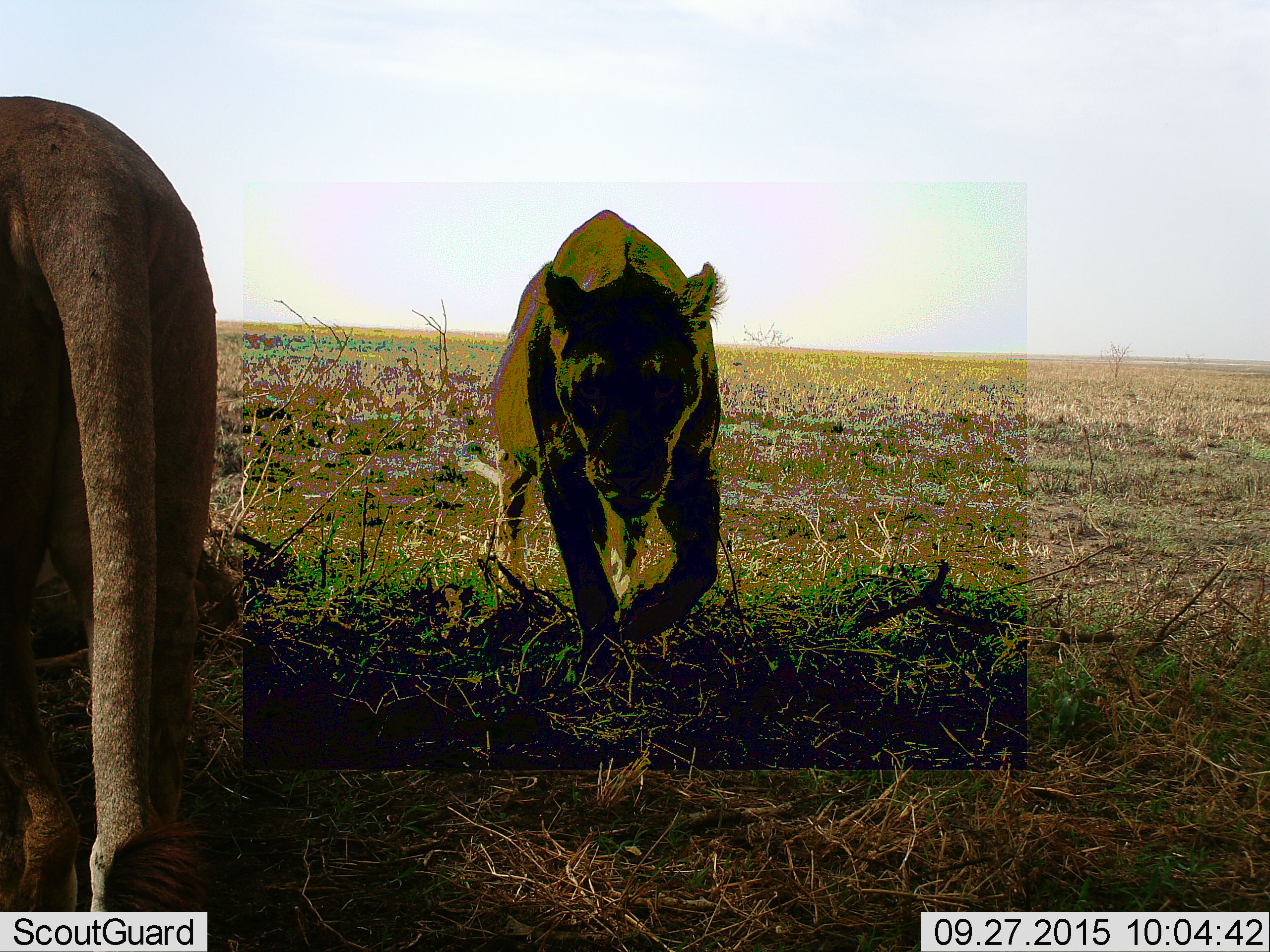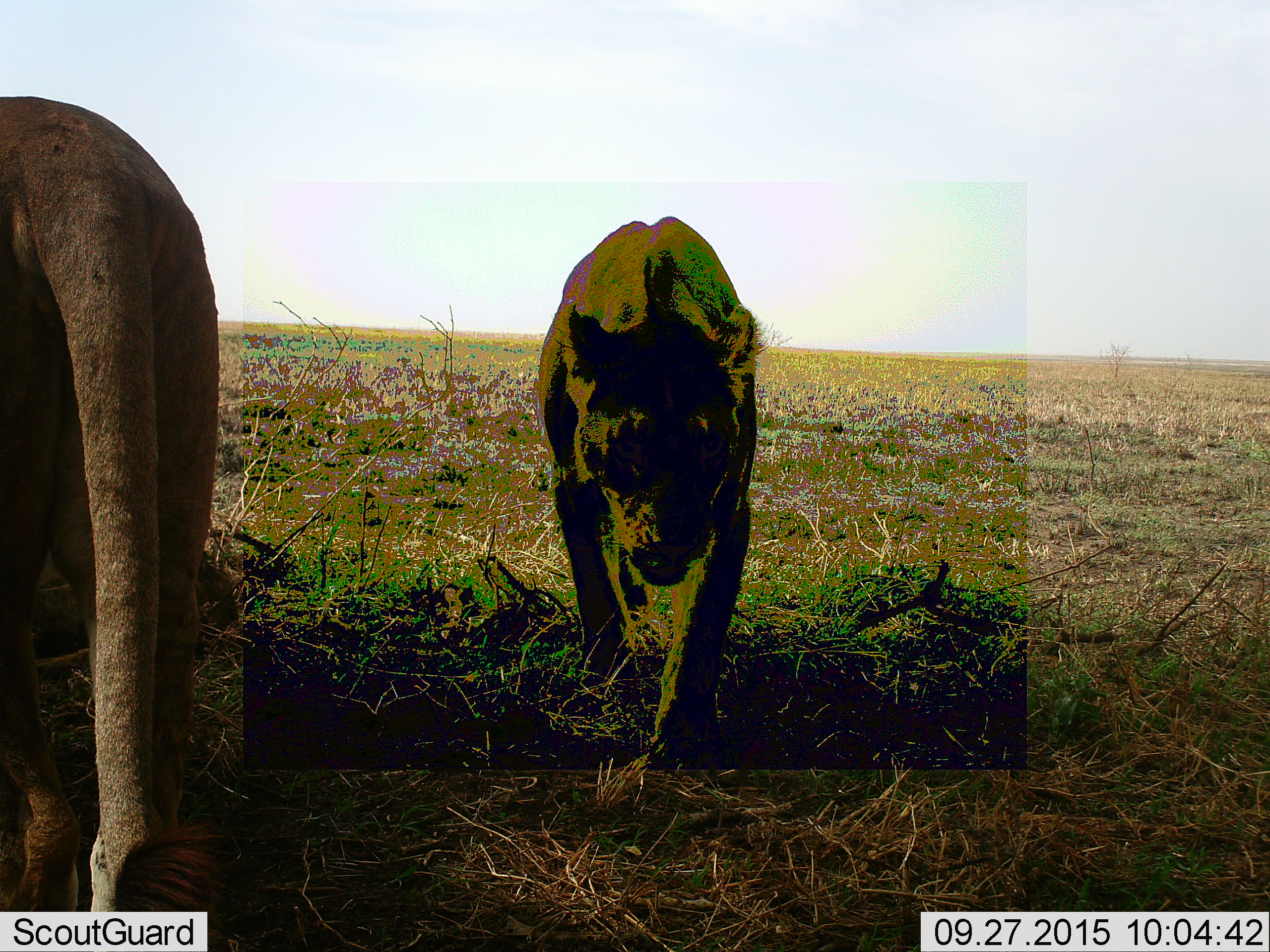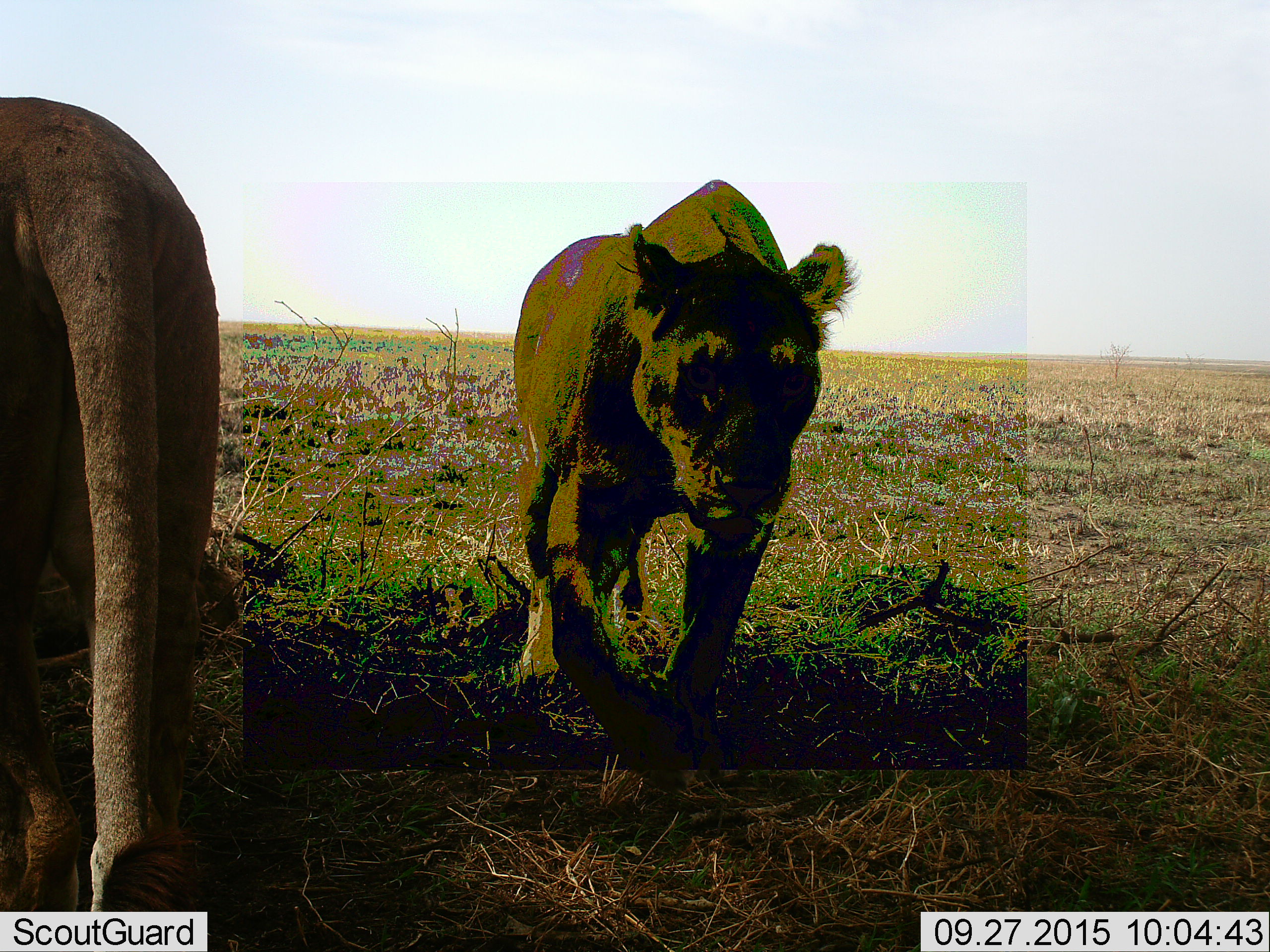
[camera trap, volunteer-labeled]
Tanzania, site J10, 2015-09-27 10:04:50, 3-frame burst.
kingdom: Animalia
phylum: Chordata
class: Mammalia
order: Carnivora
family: Felidae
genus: Panthera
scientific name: Panthera leo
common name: lion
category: lionfemale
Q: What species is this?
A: Lionfemale (lion) (Panthera leo).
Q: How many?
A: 2.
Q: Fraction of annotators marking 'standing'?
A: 80%.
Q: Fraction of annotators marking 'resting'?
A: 0%.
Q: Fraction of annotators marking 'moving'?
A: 100%.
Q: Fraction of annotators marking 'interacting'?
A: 0%.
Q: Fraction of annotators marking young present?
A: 0%.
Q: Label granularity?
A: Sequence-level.